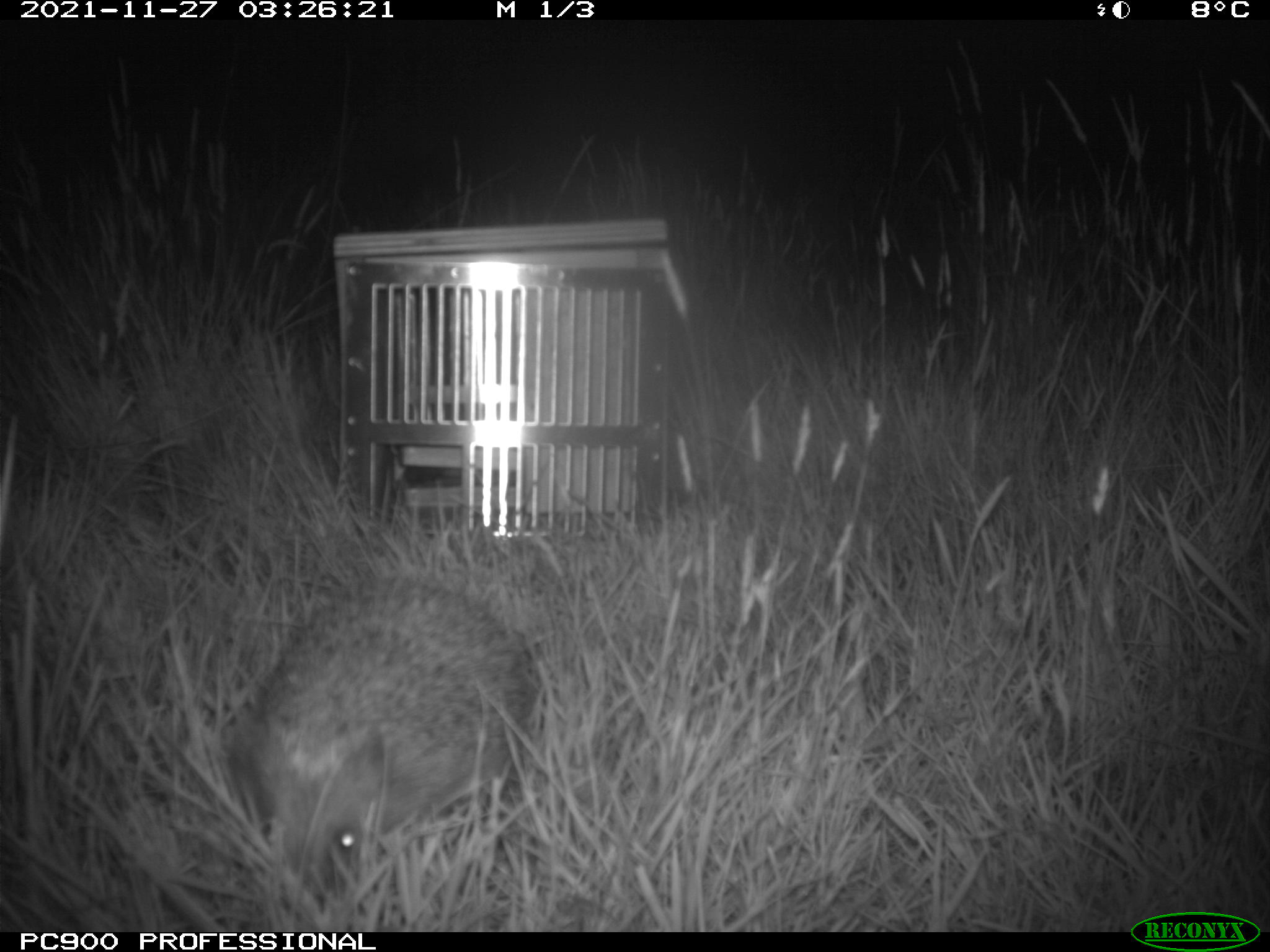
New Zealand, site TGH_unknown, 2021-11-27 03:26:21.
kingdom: Animalia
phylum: Chordata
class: Mammalia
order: Eulipotyphla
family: Erinaceidae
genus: Erinaceus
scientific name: Erinaceus europaeus europaeus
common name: european hedgehog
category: hedgehog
Hedgehog (european hedgehog) (Erinaceus europaeus europaeus).